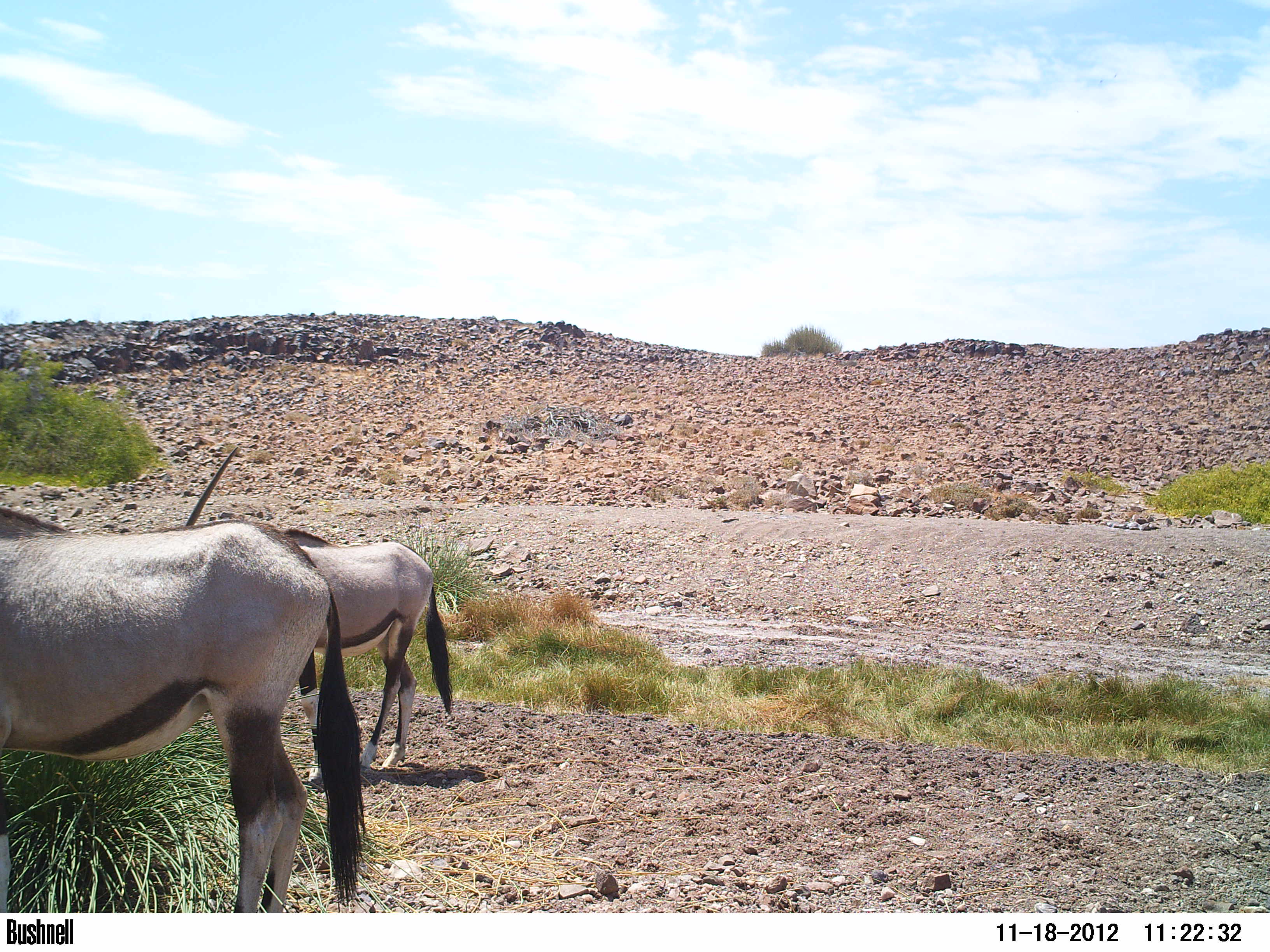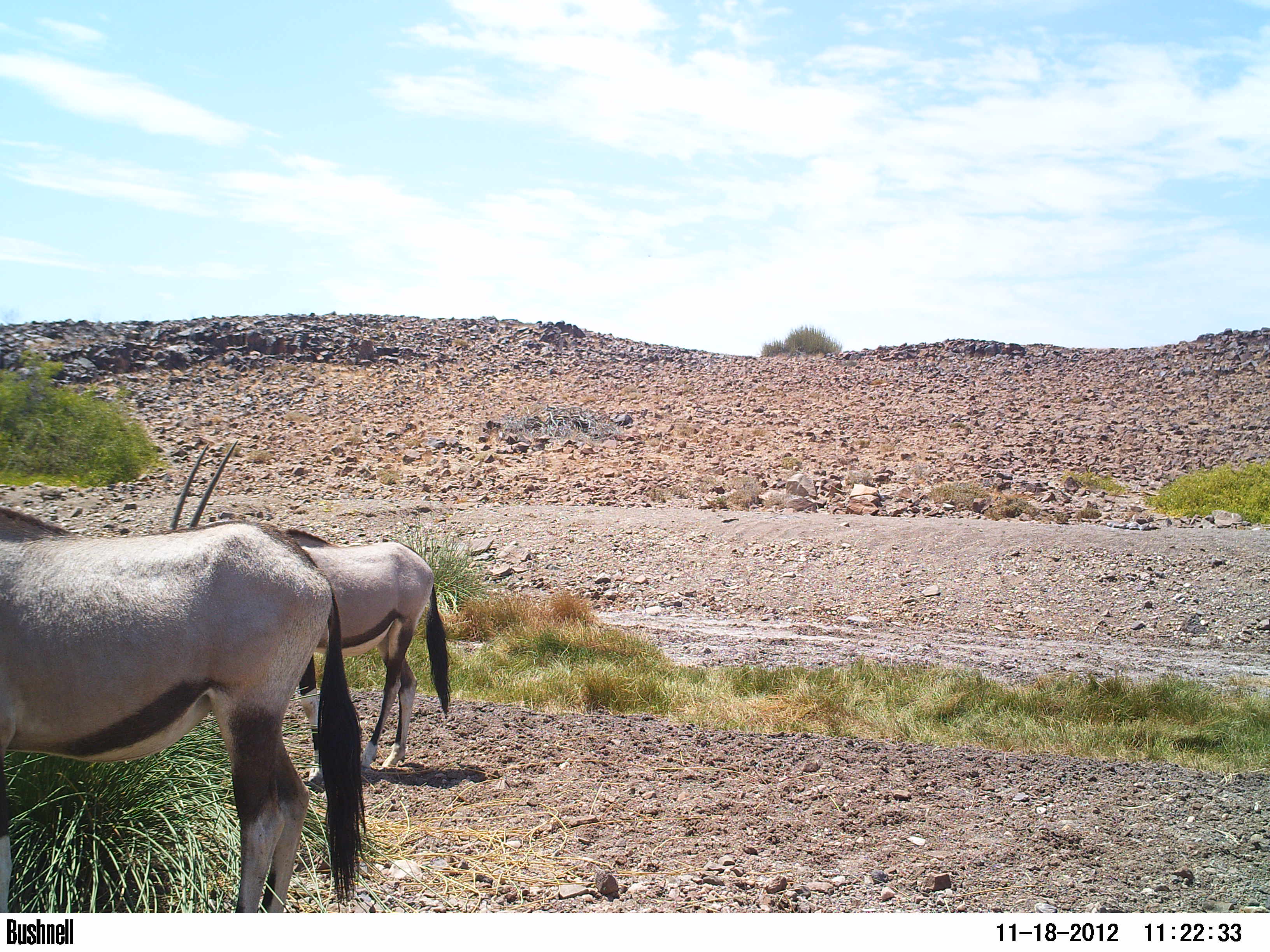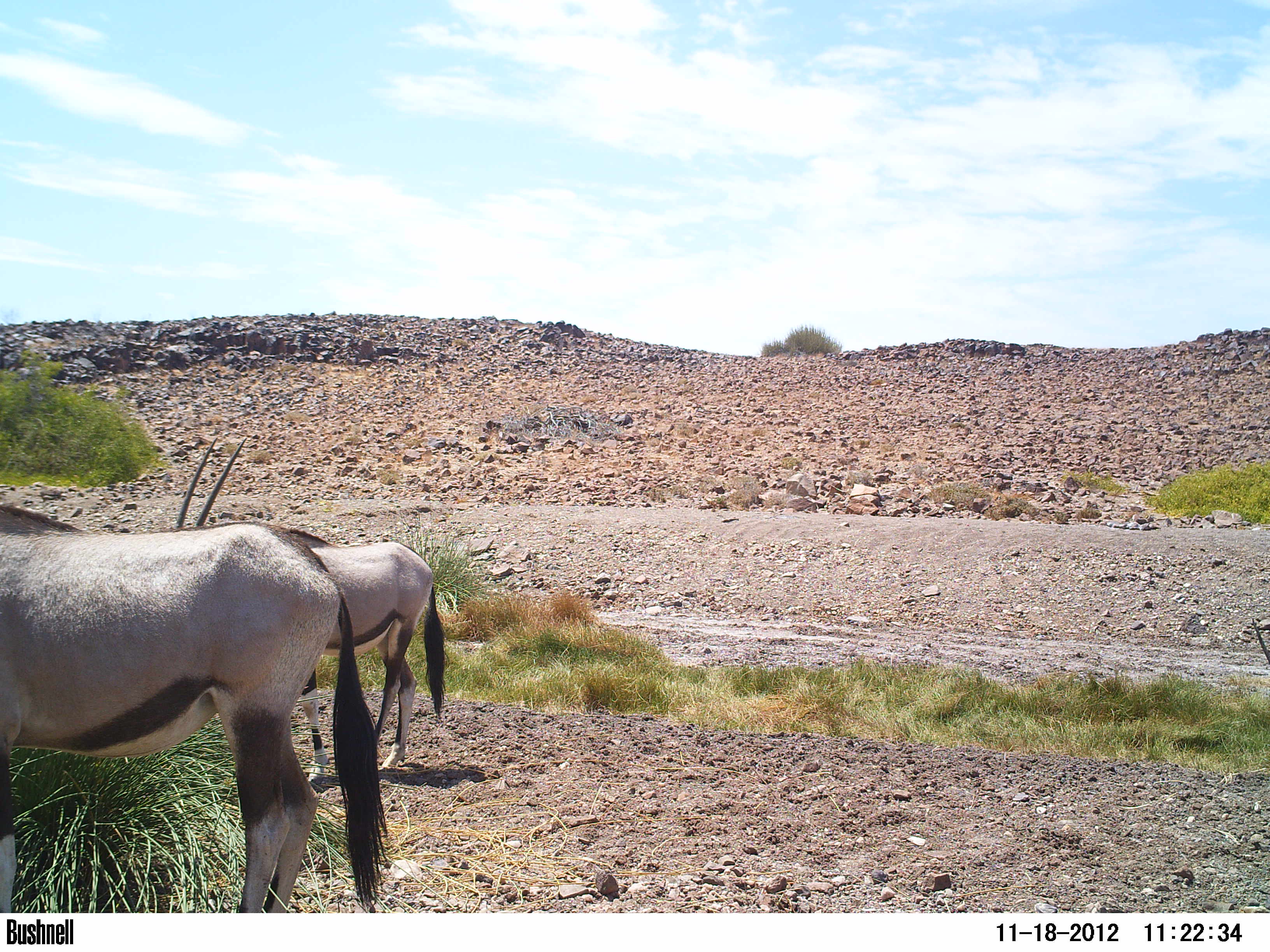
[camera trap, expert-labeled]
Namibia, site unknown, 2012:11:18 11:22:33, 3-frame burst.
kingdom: Animalia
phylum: Chordata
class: Mammalia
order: Artiodactyla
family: Bovidae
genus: Oryx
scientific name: Oryx gazella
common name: gemsbok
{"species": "Oryx gazella (gemsbok)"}